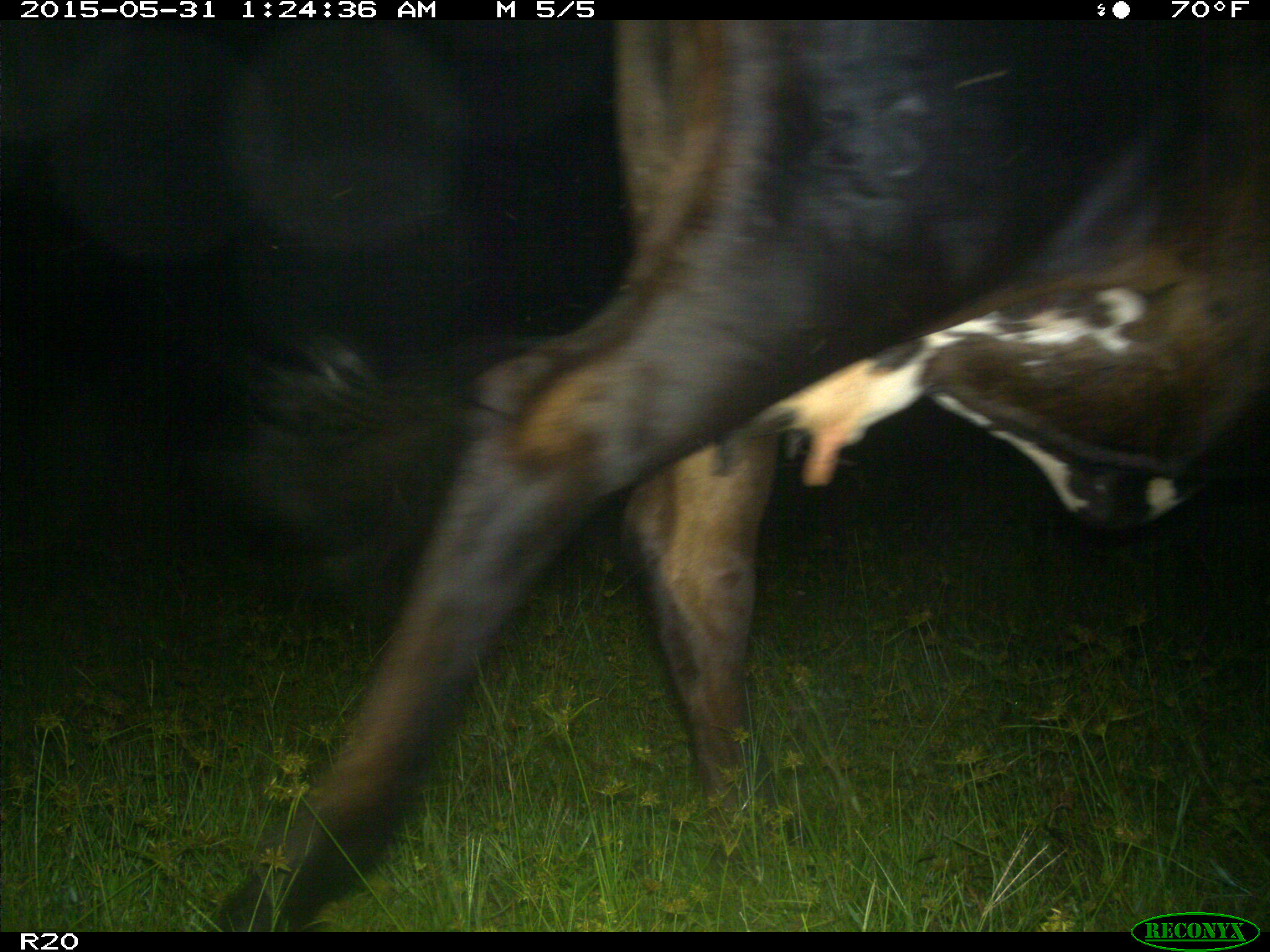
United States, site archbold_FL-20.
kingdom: Animalia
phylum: Chordata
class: Mammalia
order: Artiodactyla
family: Bovidae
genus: Bos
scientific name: Bos taurus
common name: domestic cow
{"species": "Bos taurus (domestic cow)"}